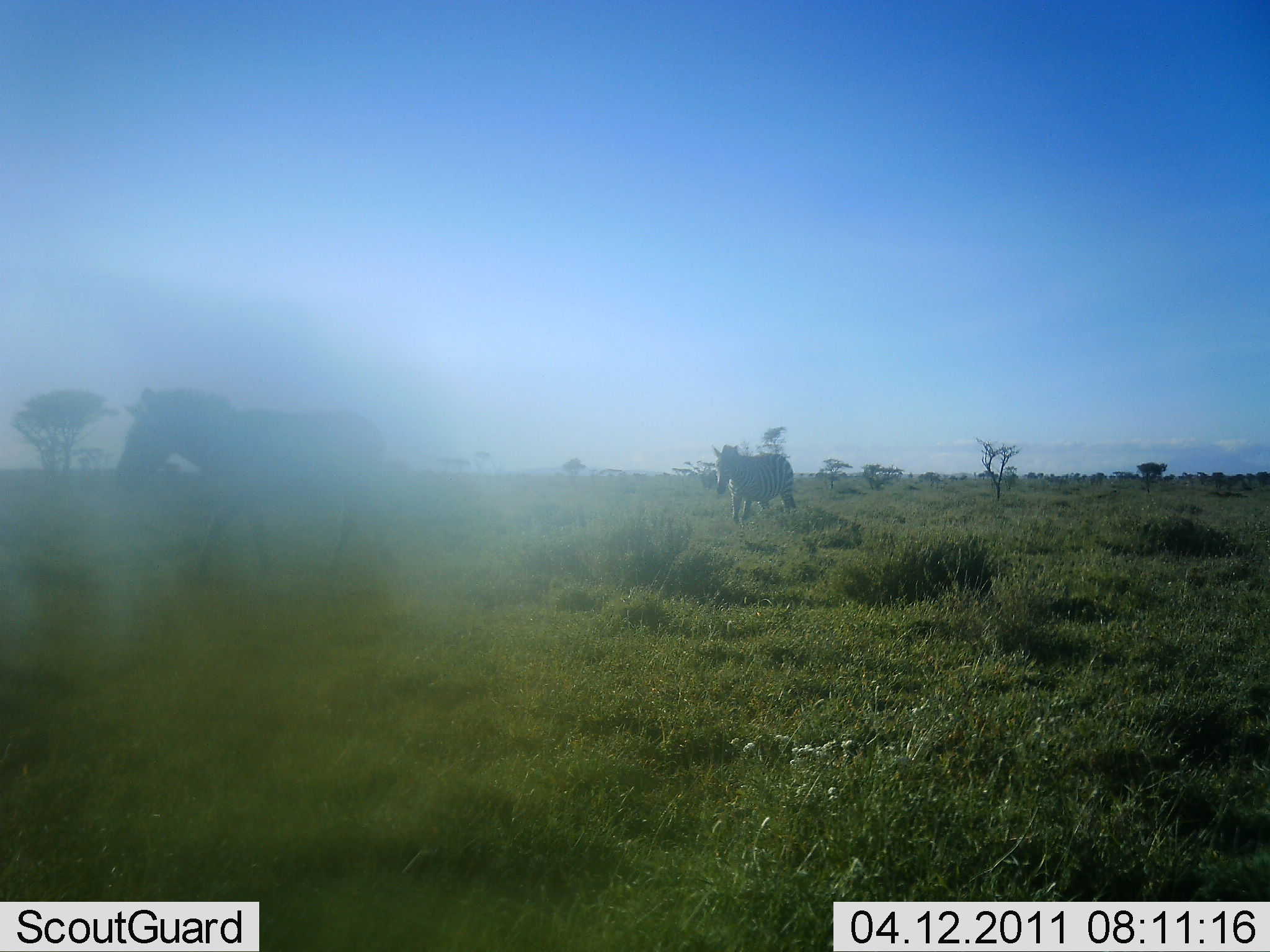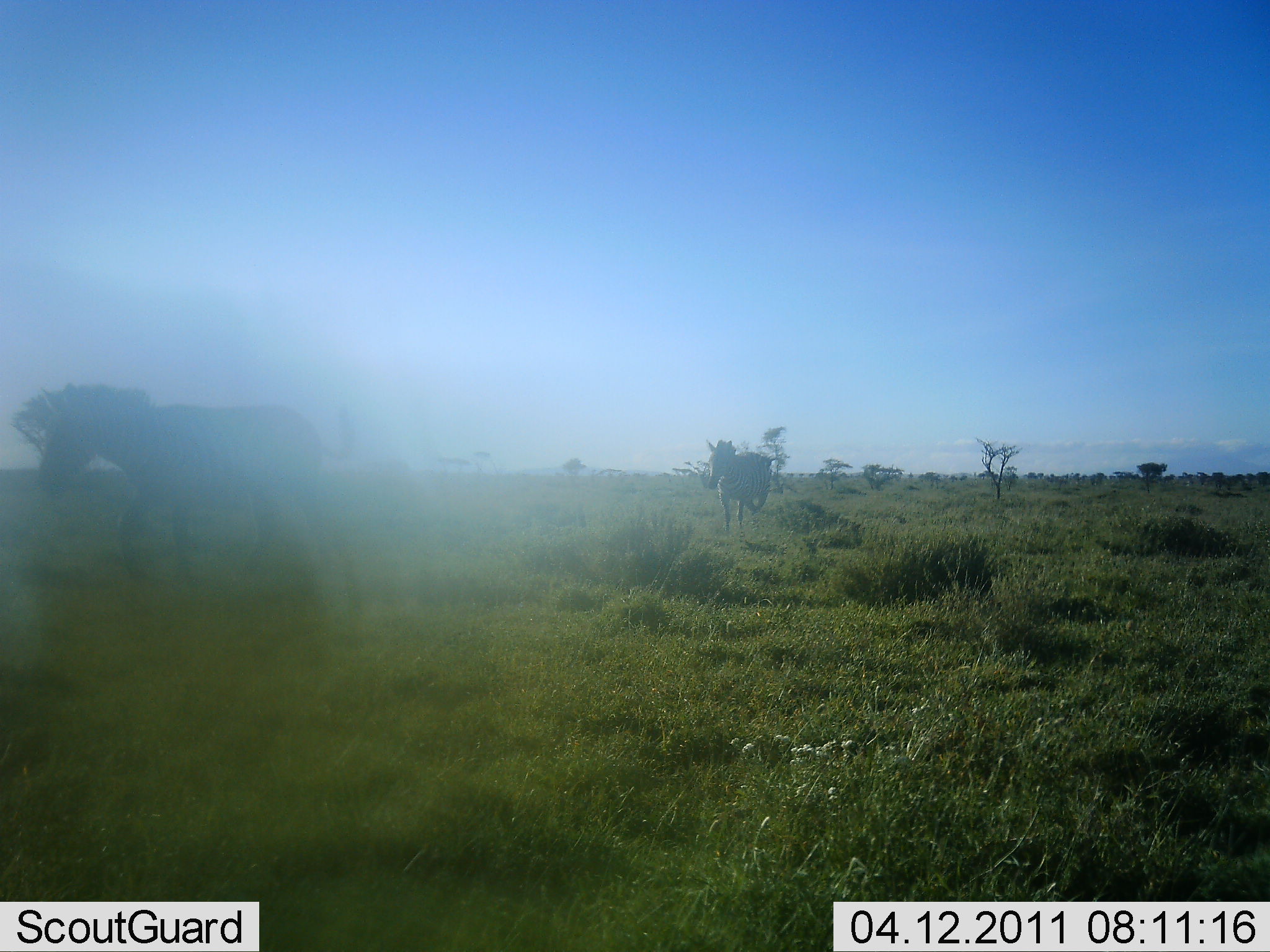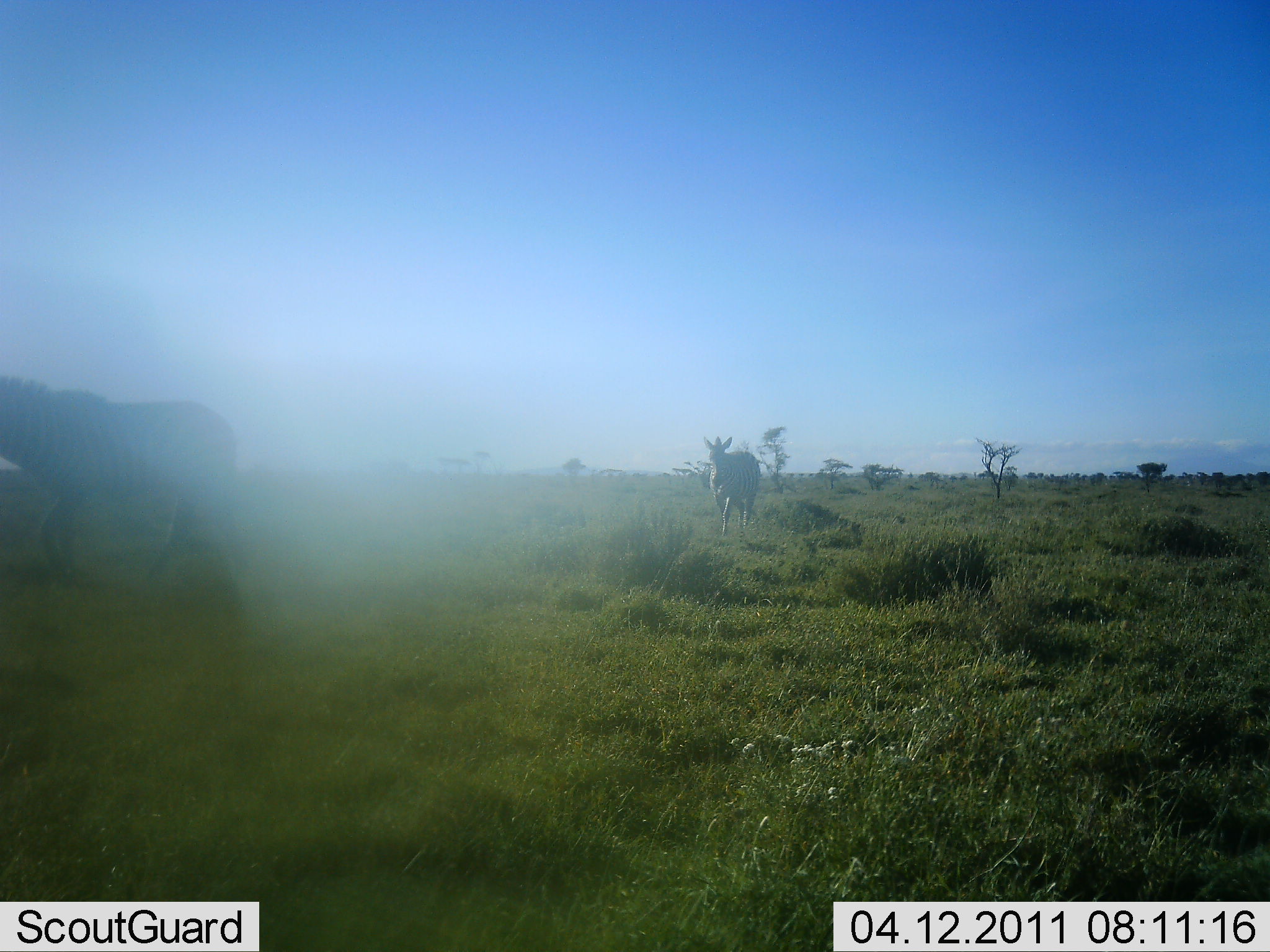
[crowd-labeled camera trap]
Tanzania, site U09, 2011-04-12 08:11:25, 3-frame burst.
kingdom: Animalia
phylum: Chordata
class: Mammalia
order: Perissodactyla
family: Equidae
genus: Equus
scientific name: Equus quagga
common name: plains zebra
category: zebra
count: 2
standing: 9%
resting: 0%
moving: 100%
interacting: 0%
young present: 0%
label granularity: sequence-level